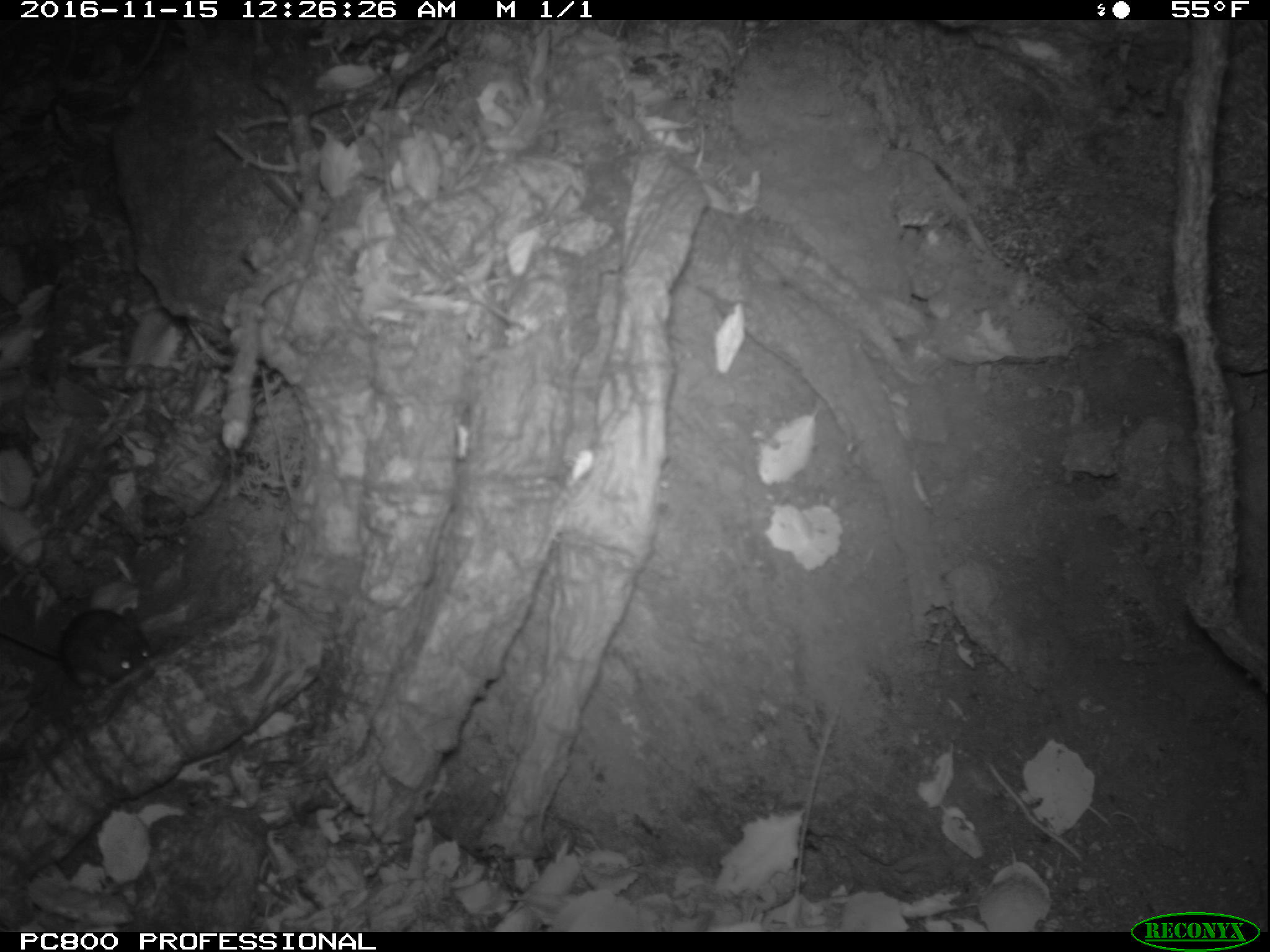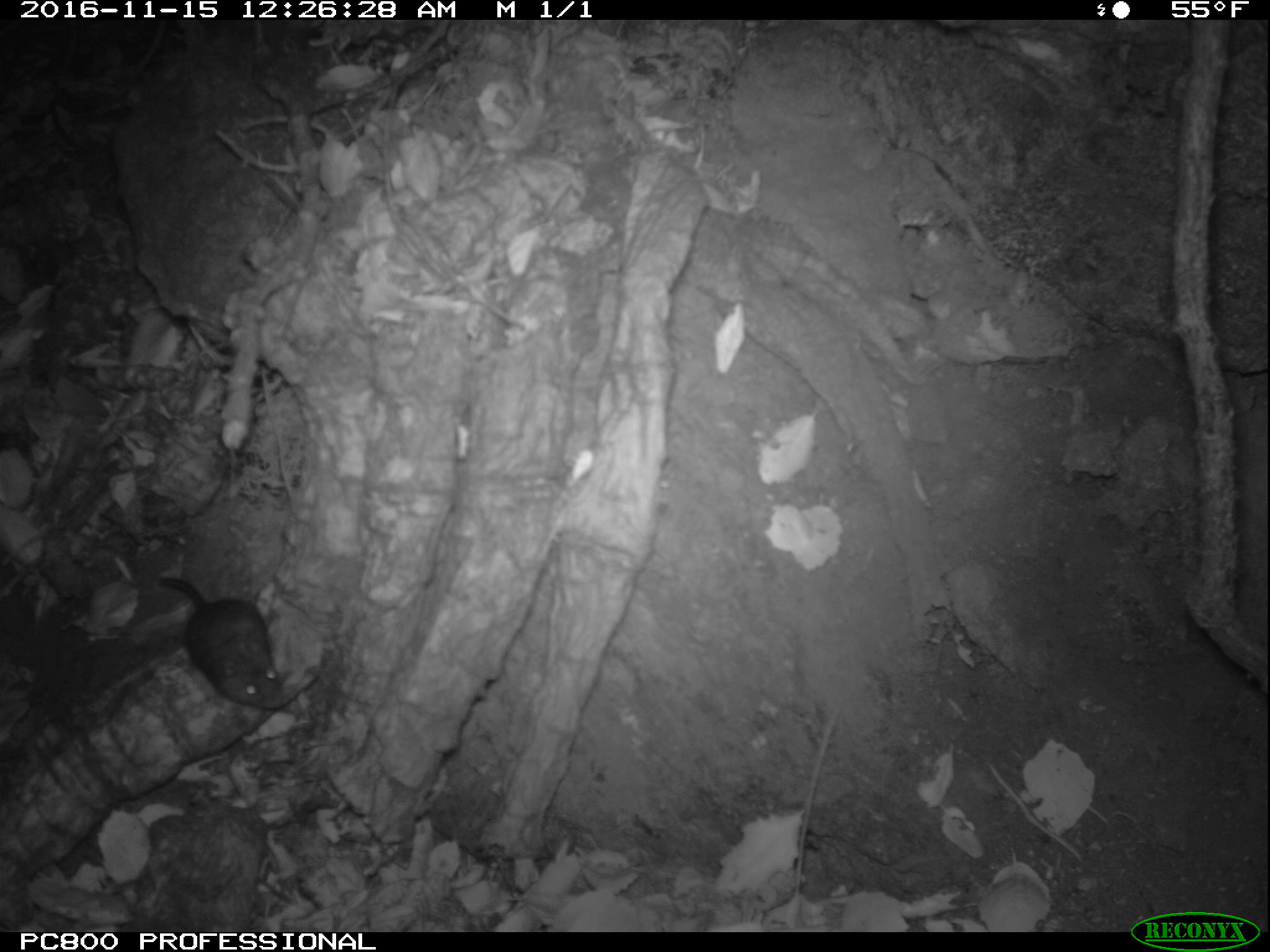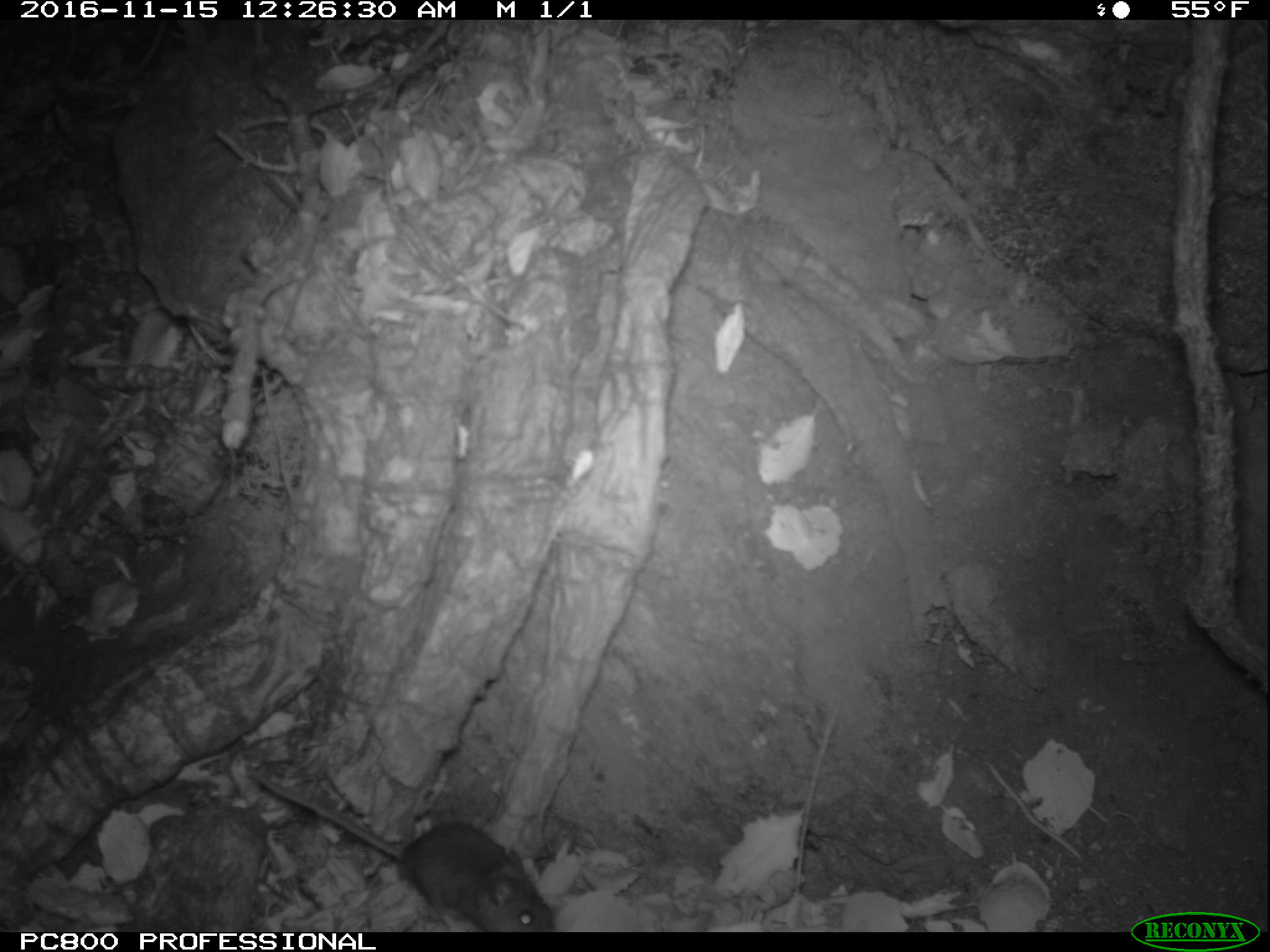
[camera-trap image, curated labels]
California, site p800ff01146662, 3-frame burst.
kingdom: Animalia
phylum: Chordata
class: Mammalia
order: Rodentia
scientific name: Rodentia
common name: rodent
Rodent (Rodentia).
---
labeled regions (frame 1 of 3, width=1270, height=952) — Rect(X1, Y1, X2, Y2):
rodent: Rect(0, 607, 149, 692)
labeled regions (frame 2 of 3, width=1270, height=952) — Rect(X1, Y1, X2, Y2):
rodent: Rect(159, 578, 285, 709)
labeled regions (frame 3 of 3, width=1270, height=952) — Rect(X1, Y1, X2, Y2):
rodent: Rect(245, 764, 554, 932)